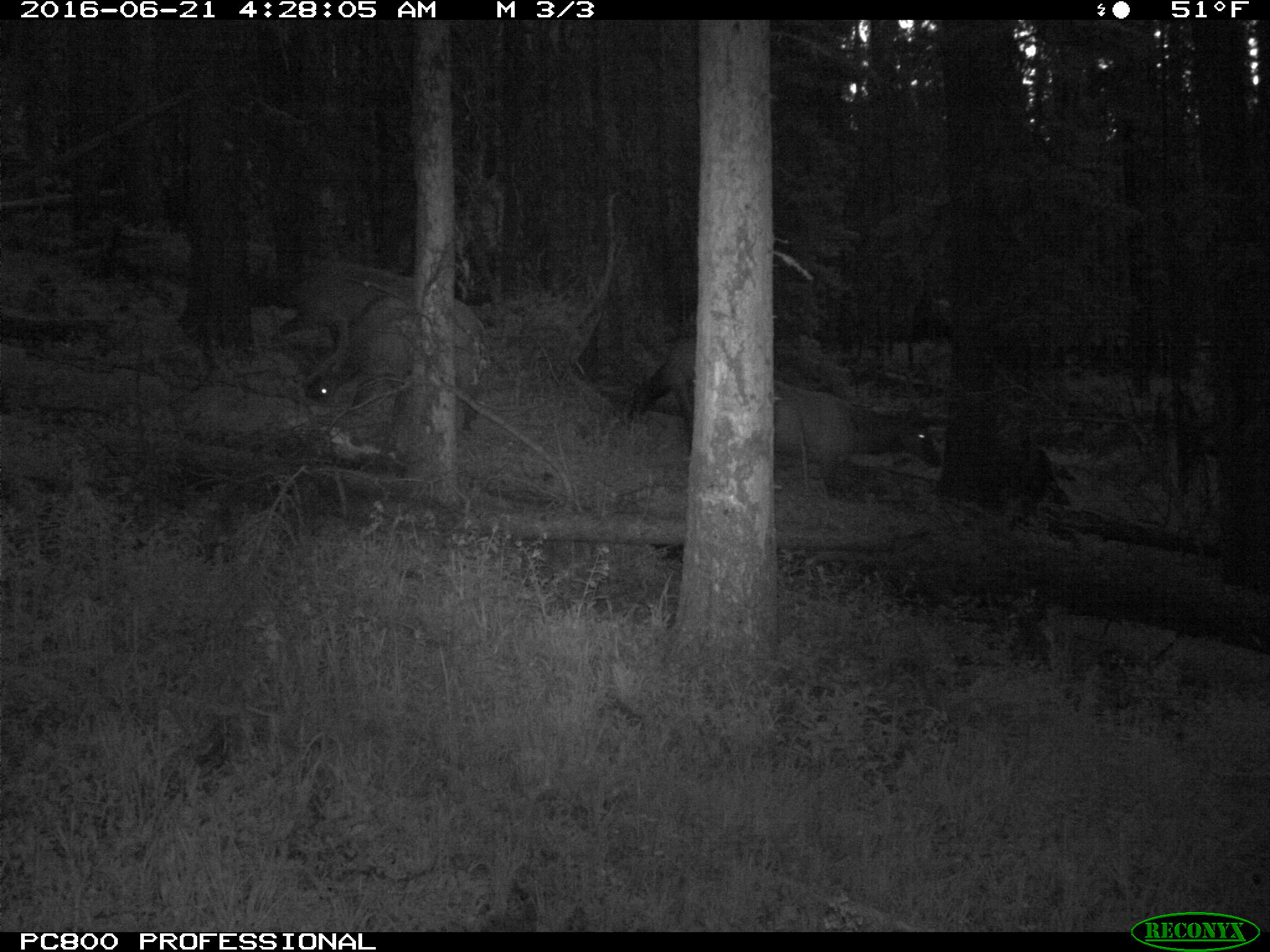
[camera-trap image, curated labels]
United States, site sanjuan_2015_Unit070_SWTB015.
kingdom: Animalia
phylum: Chordata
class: Mammalia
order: Artiodactyla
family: Cervidae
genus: Cervus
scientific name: Cervus elaphus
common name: red deer